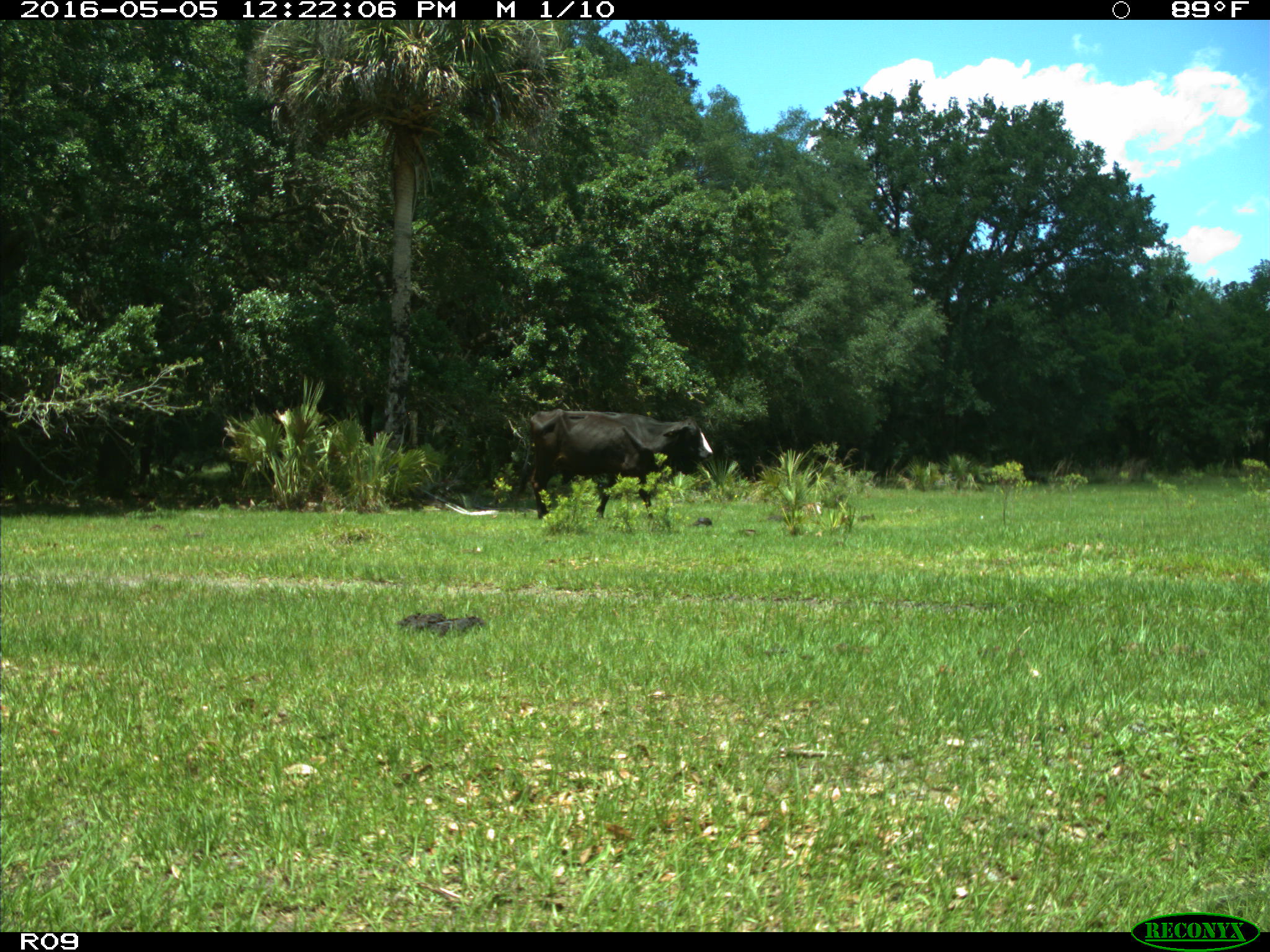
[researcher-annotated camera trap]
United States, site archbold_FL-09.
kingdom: Animalia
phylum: Chordata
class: Mammalia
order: Artiodactyla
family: Bovidae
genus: Bos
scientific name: Bos taurus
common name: domestic cow